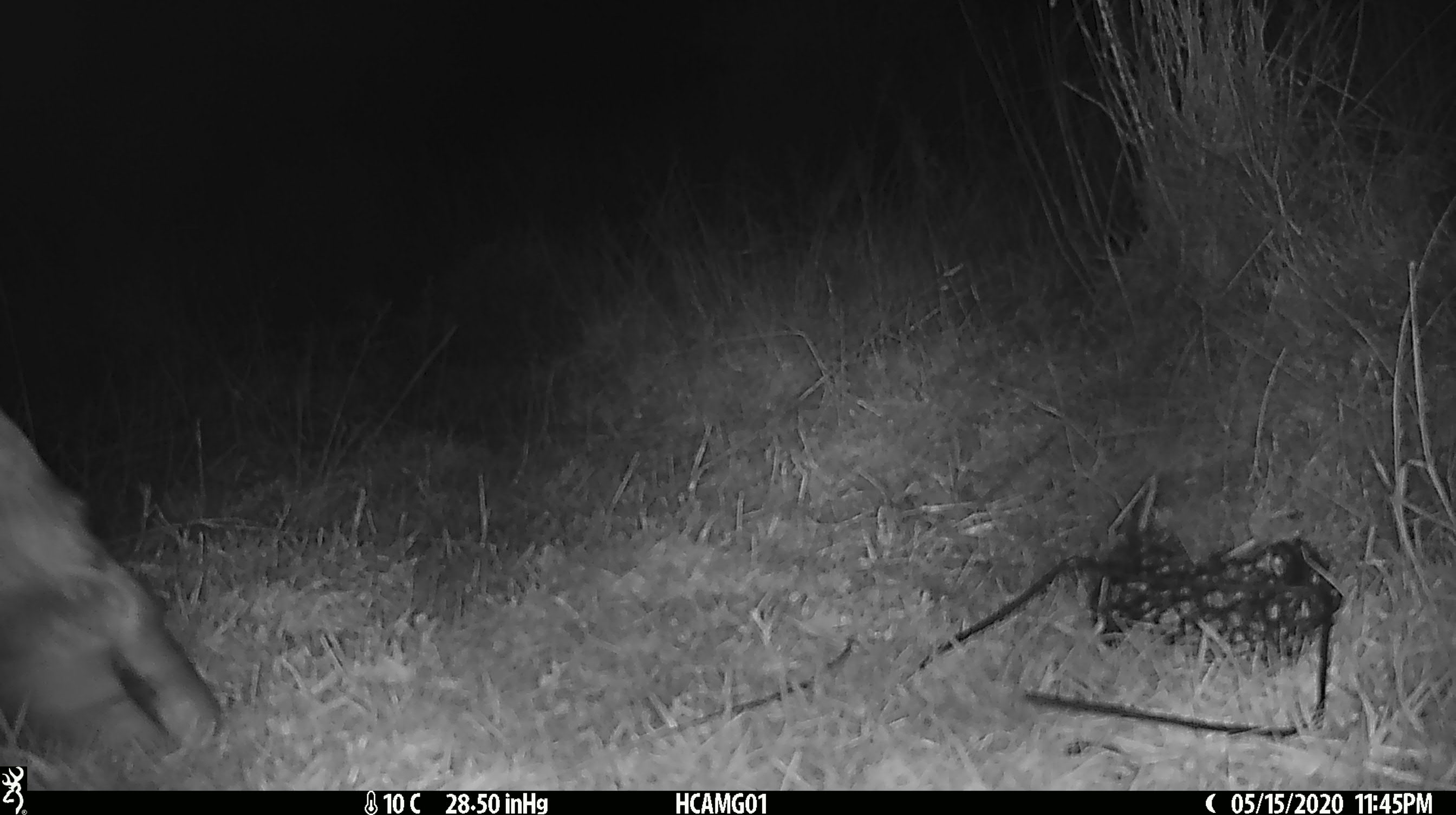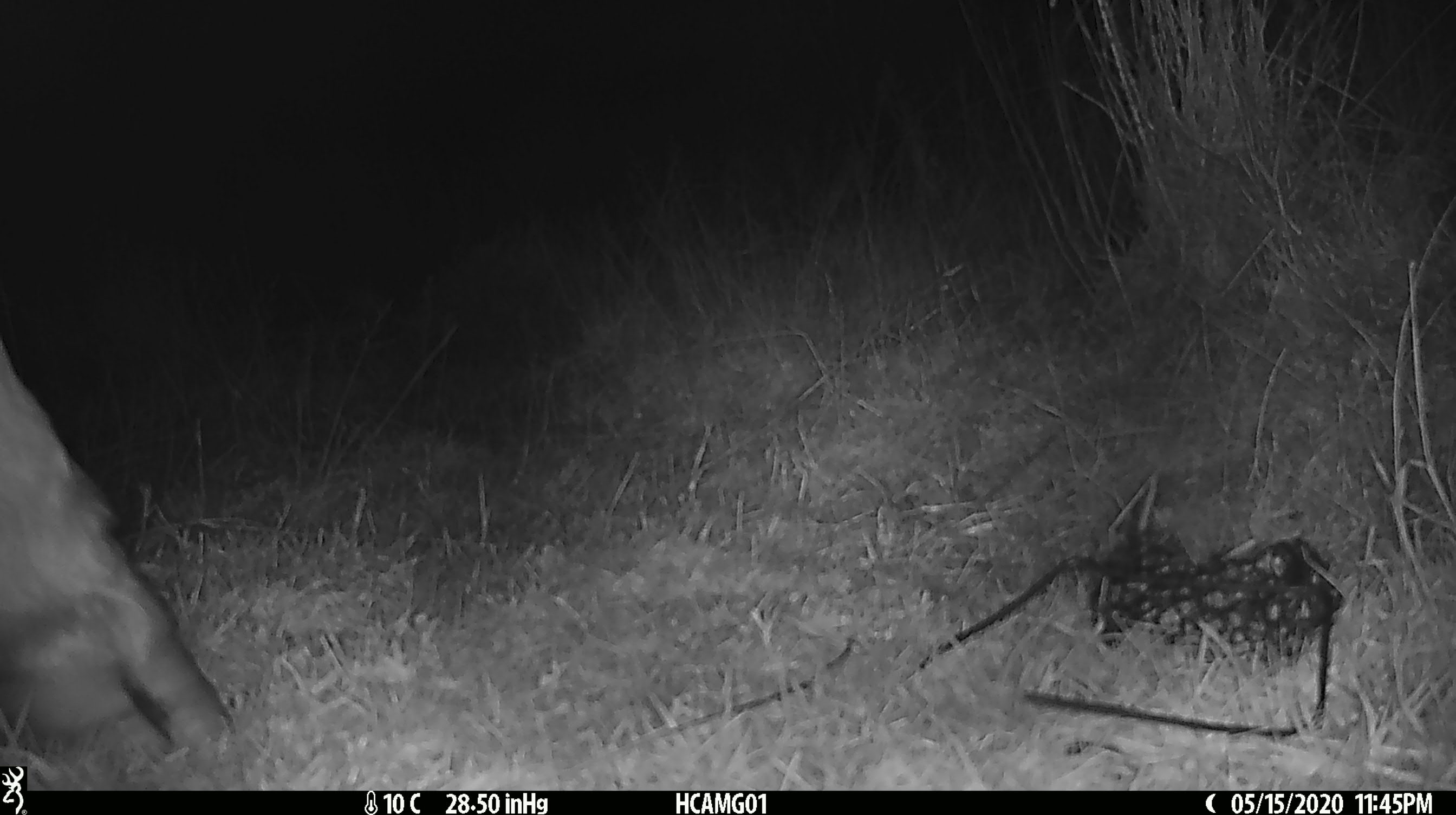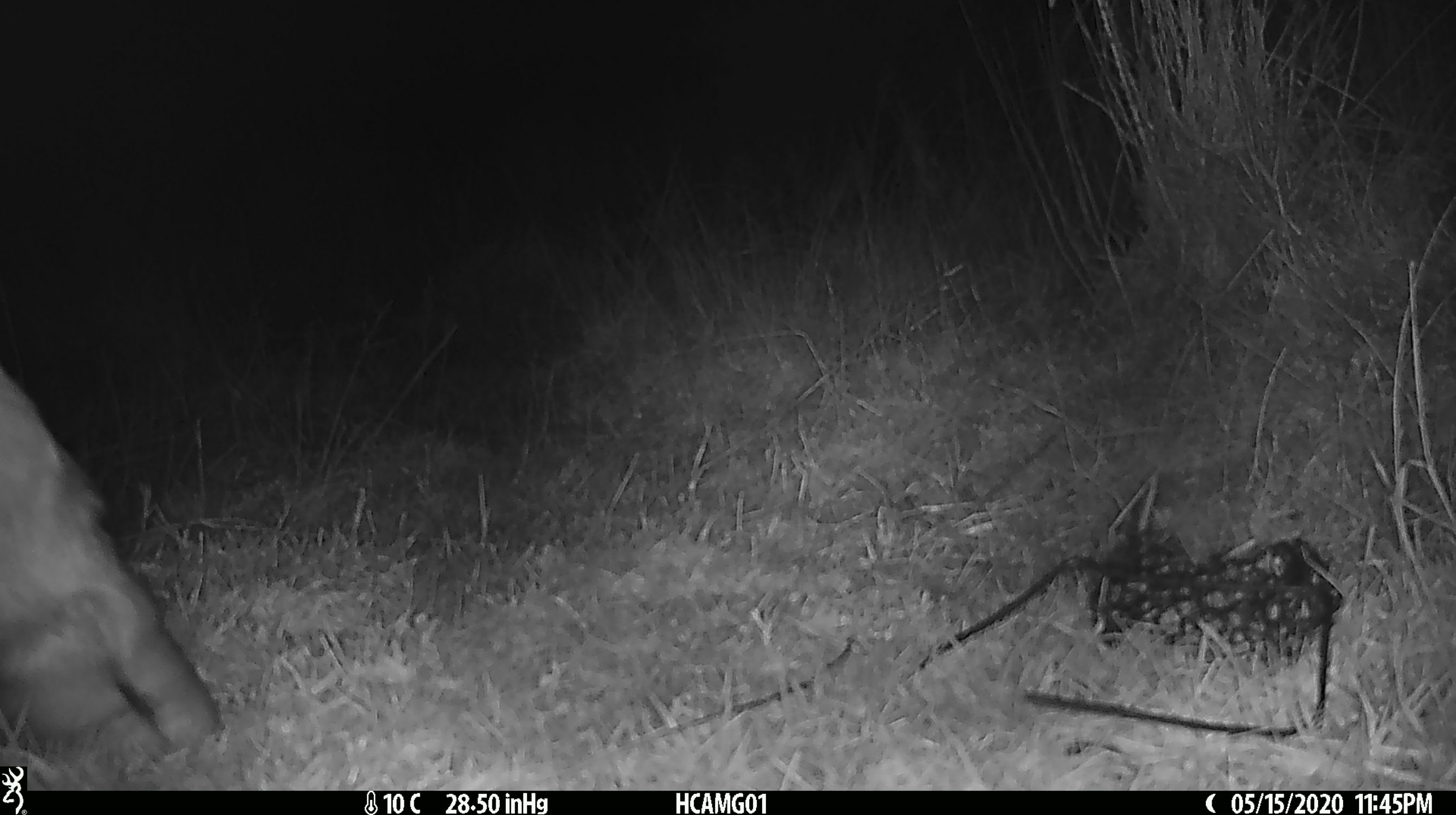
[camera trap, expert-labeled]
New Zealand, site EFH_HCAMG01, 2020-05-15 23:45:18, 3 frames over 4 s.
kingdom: Animalia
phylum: Chordata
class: Mammalia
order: Artiodactyla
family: Bovidae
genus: Bos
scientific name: Bos taurus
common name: domestic cow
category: cow